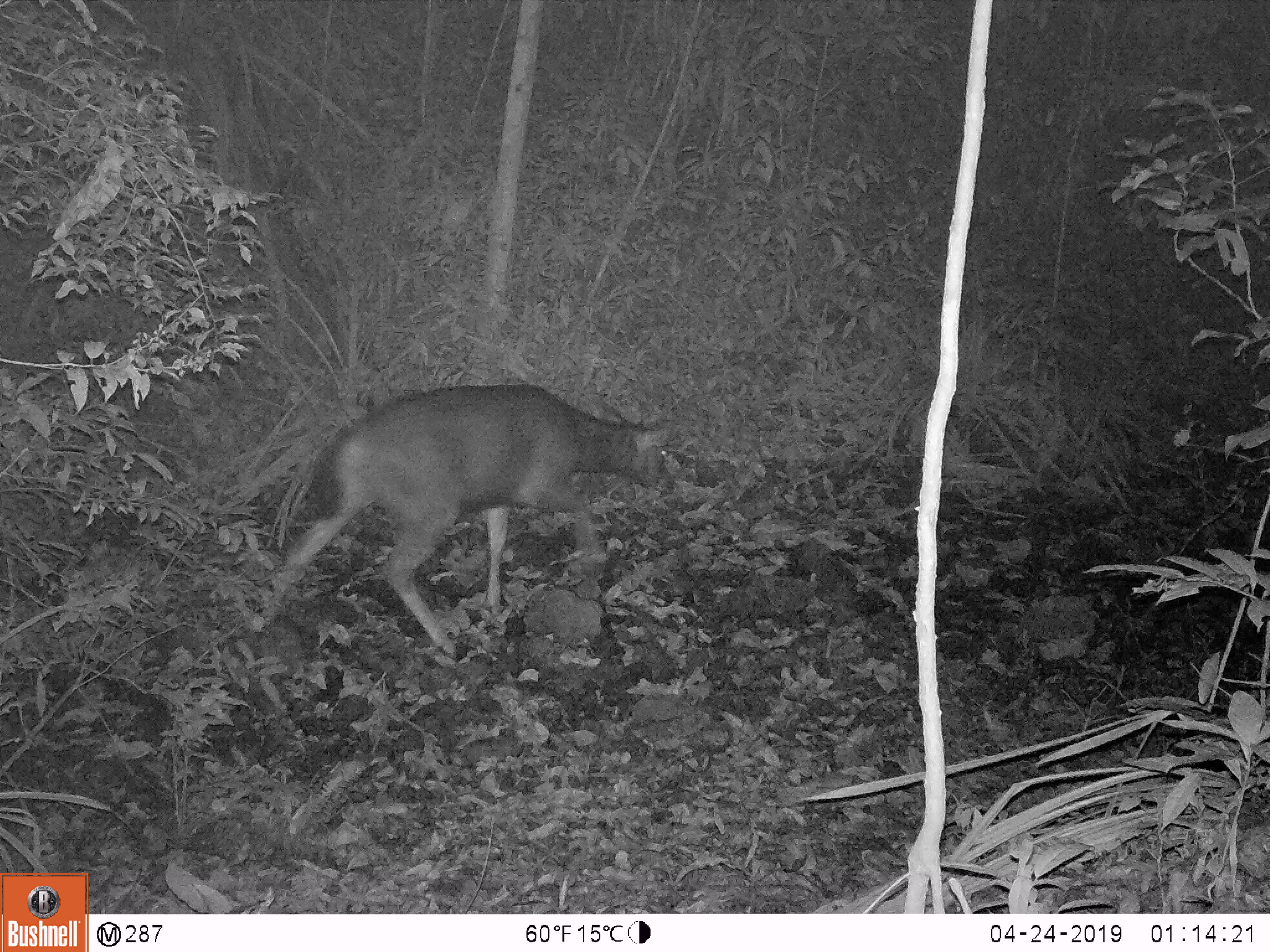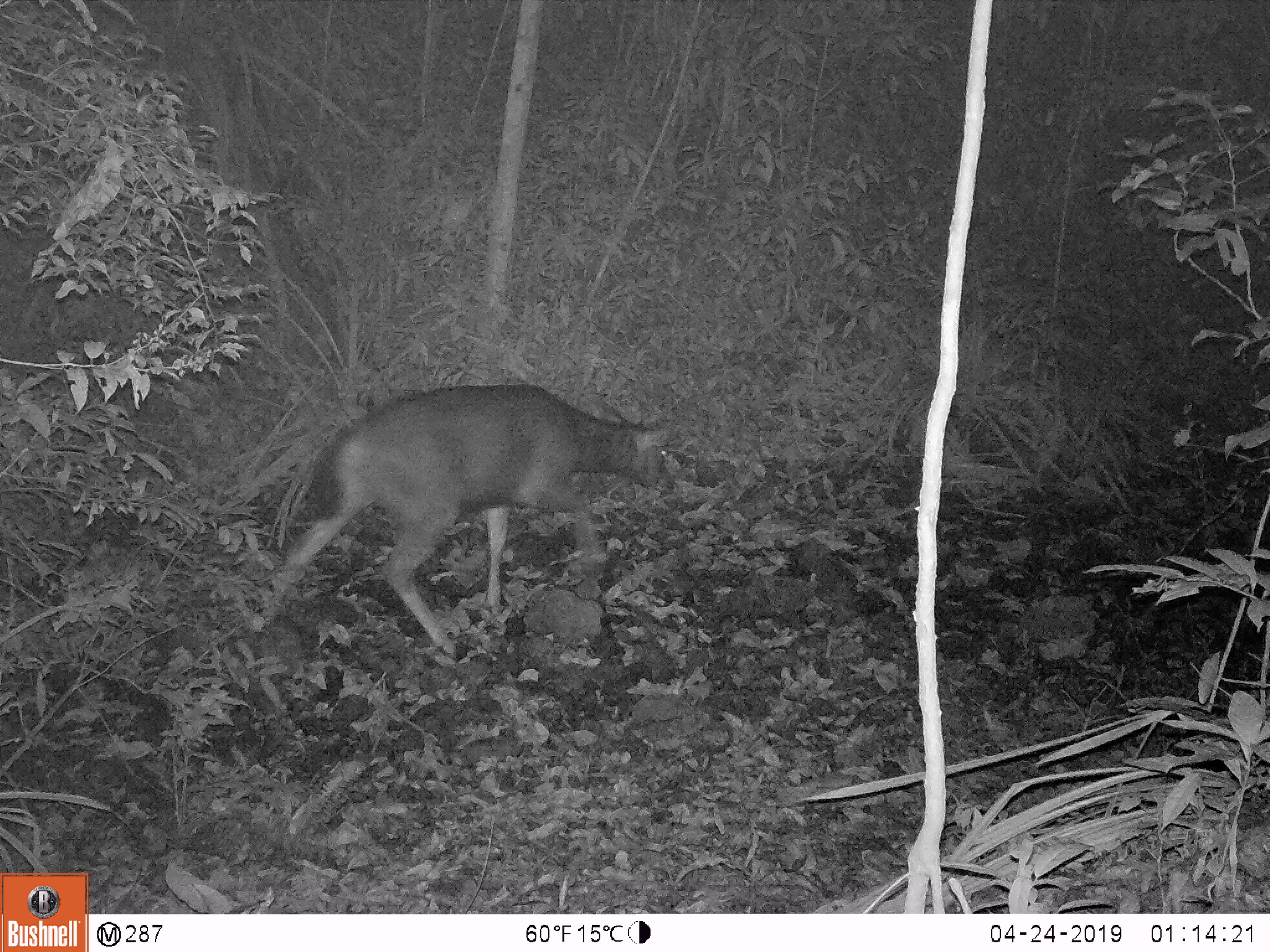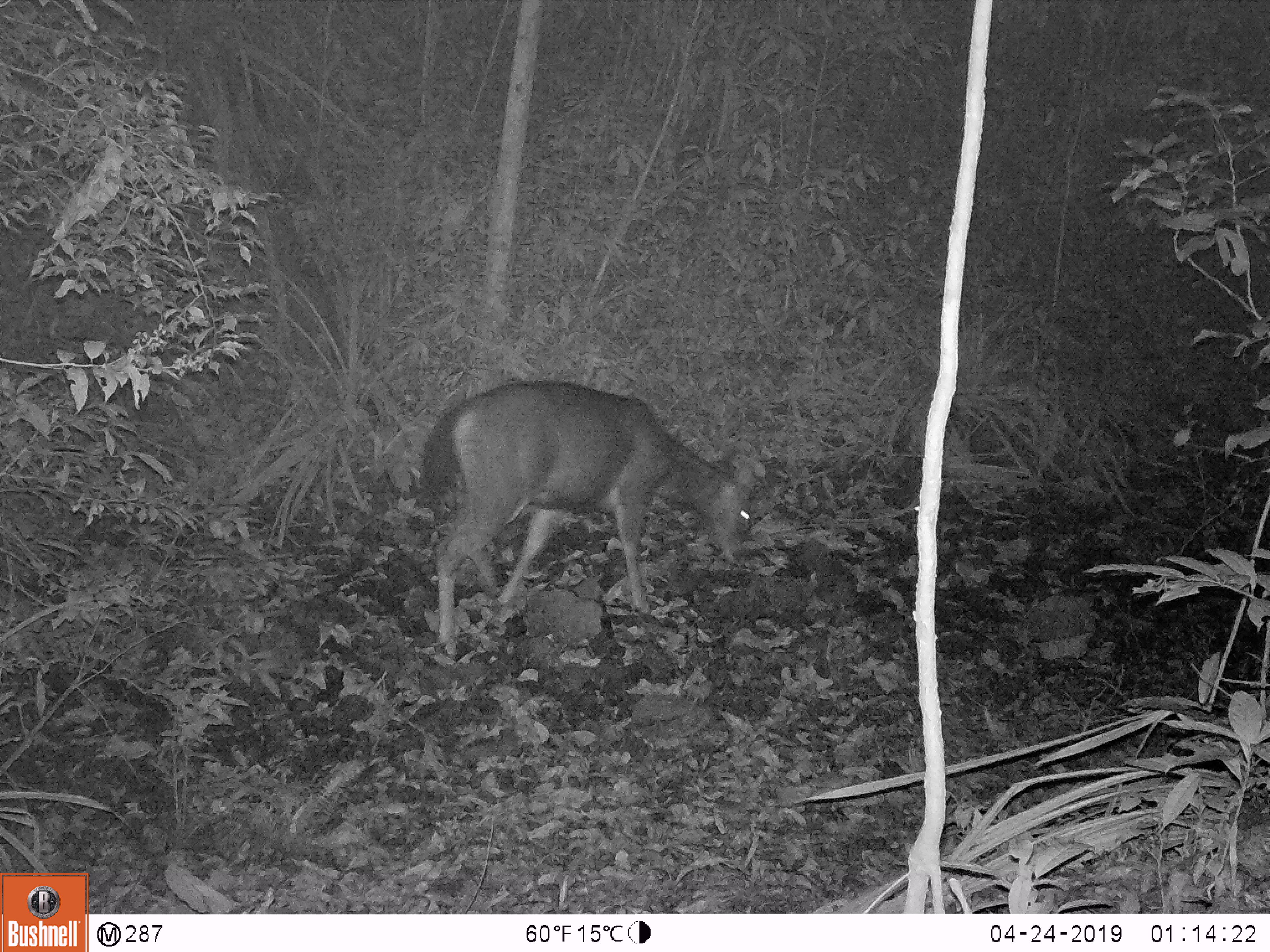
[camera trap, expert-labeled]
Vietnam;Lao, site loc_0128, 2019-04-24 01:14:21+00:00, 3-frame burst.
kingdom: Animalia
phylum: Chordata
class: Mammalia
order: Artiodactyla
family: Cervidae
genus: Rusa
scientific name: Rusa unicolor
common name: sambar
Sambar (Rusa unicolor). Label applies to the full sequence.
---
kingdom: Animalia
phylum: Chordata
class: Mammalia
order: Artiodactyla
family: Suidae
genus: Sus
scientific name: Sus scrofa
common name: eurasian wild pig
Eurasian wild pig (Sus scrofa). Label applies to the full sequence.